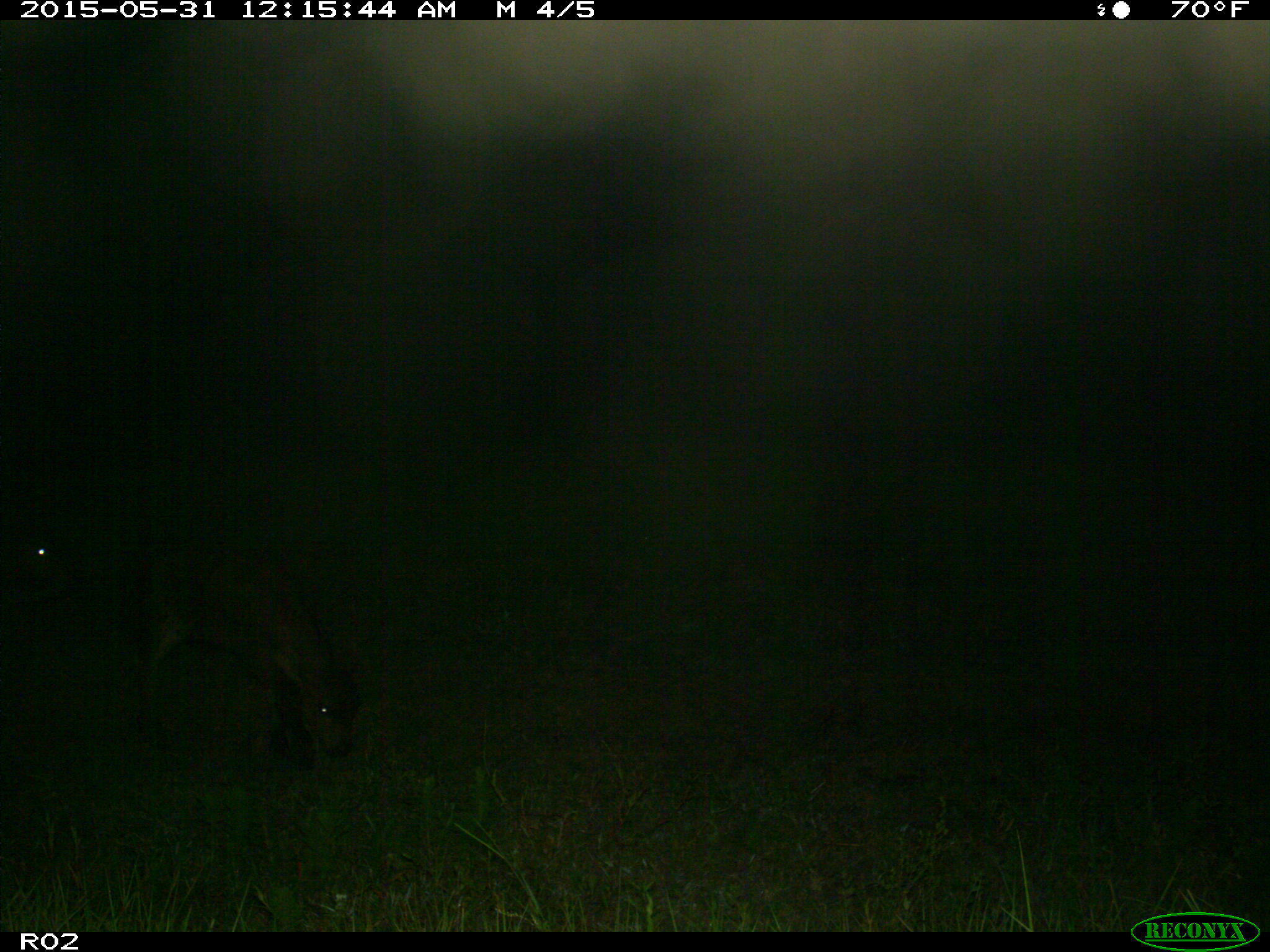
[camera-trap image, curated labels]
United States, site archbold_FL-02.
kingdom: Animalia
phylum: Chordata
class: Mammalia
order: Artiodactyla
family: Bovidae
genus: Bos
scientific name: Bos taurus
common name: domestic cow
Bos taurus (domestic cow).